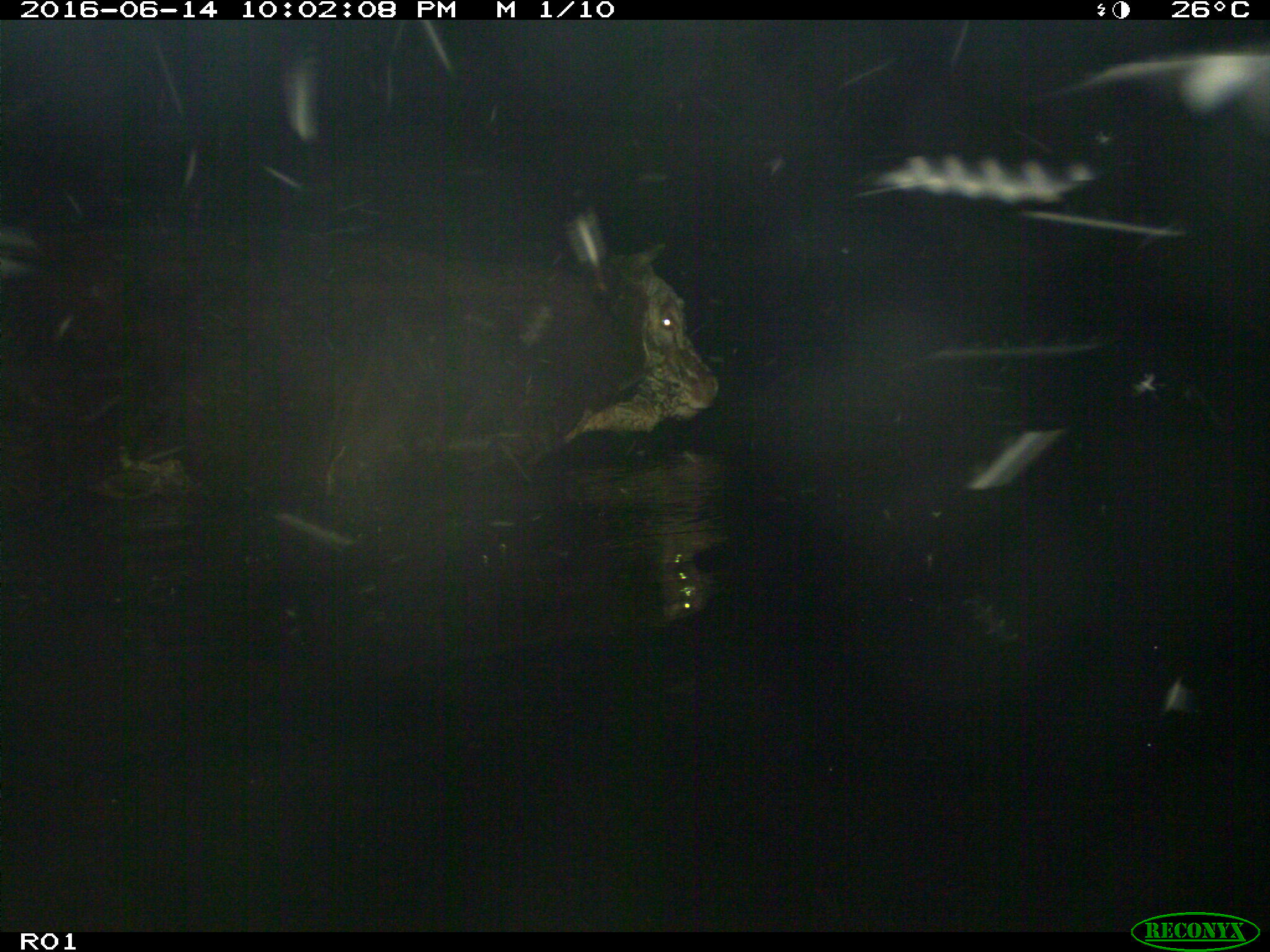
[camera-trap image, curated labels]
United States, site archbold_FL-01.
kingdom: Animalia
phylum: Chordata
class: Mammalia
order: Artiodactyla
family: Bovidae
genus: Bos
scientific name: Bos taurus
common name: domestic cow